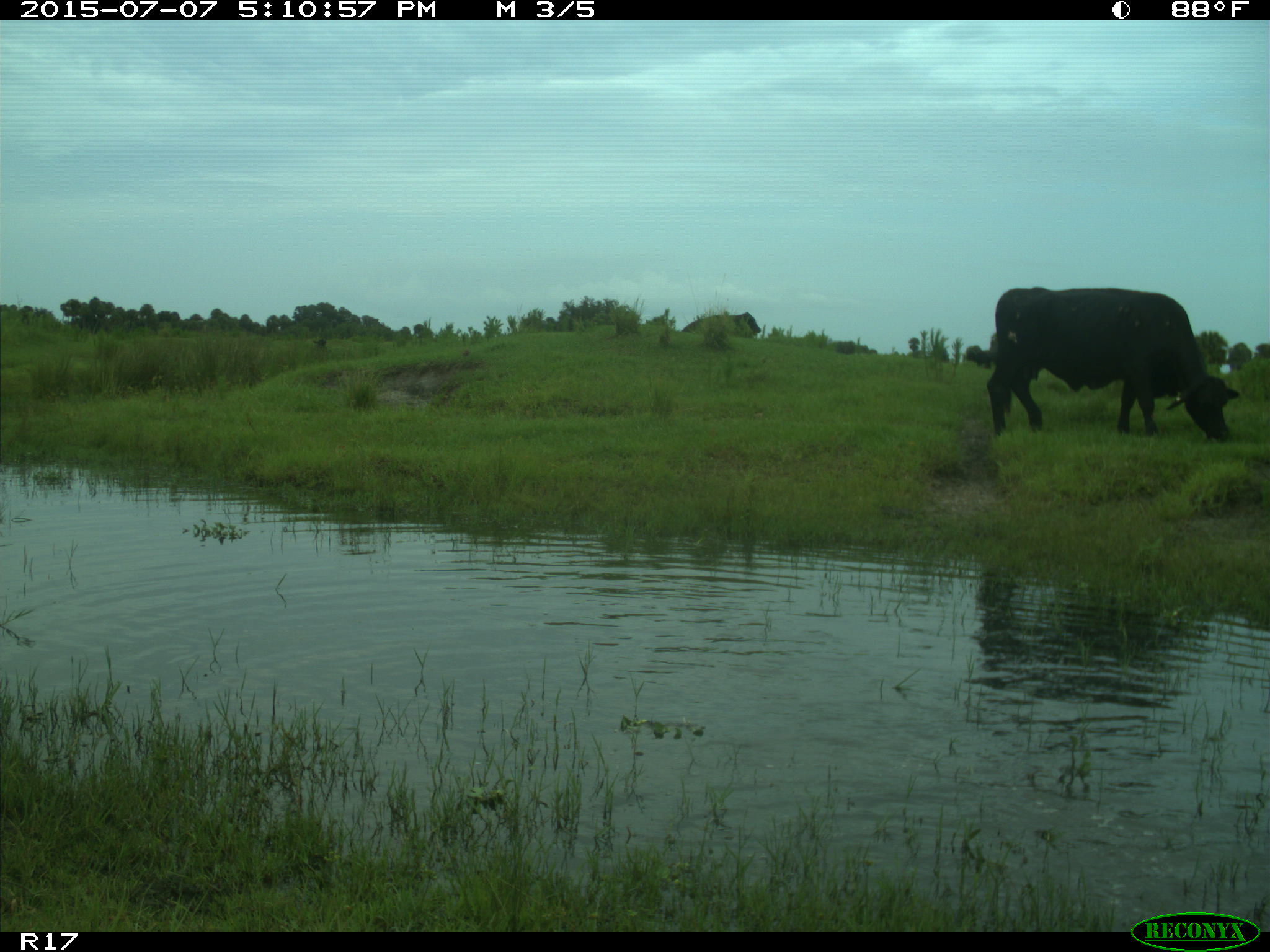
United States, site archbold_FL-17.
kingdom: Animalia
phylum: Chordata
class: Mammalia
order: Artiodactyla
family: Bovidae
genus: Bos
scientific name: Bos taurus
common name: domestic cow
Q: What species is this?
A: Bos taurus (domestic cow).